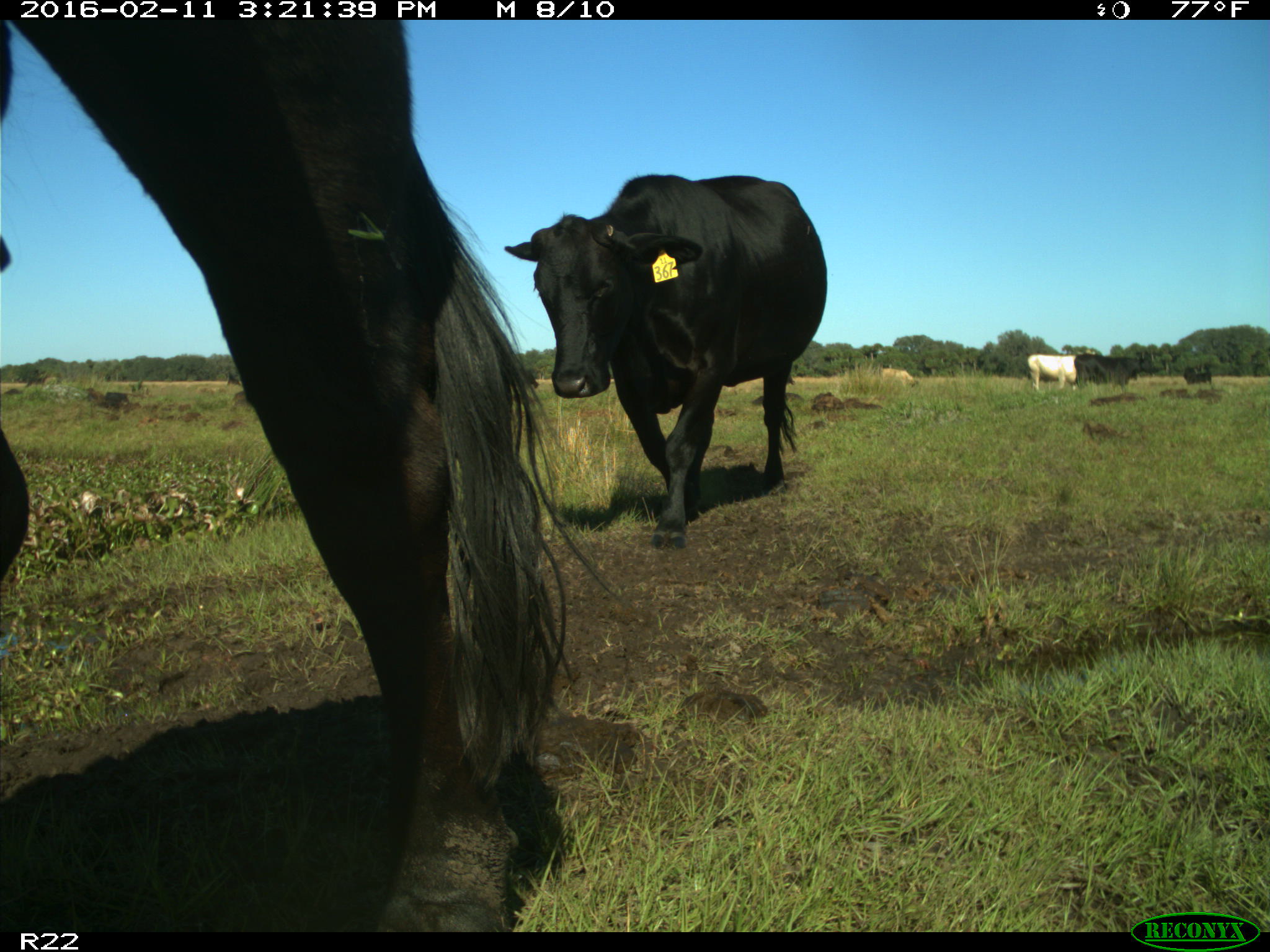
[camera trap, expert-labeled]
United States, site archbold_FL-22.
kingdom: Animalia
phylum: Chordata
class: Mammalia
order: Artiodactyla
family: Bovidae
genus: Bos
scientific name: Bos taurus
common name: domestic cow